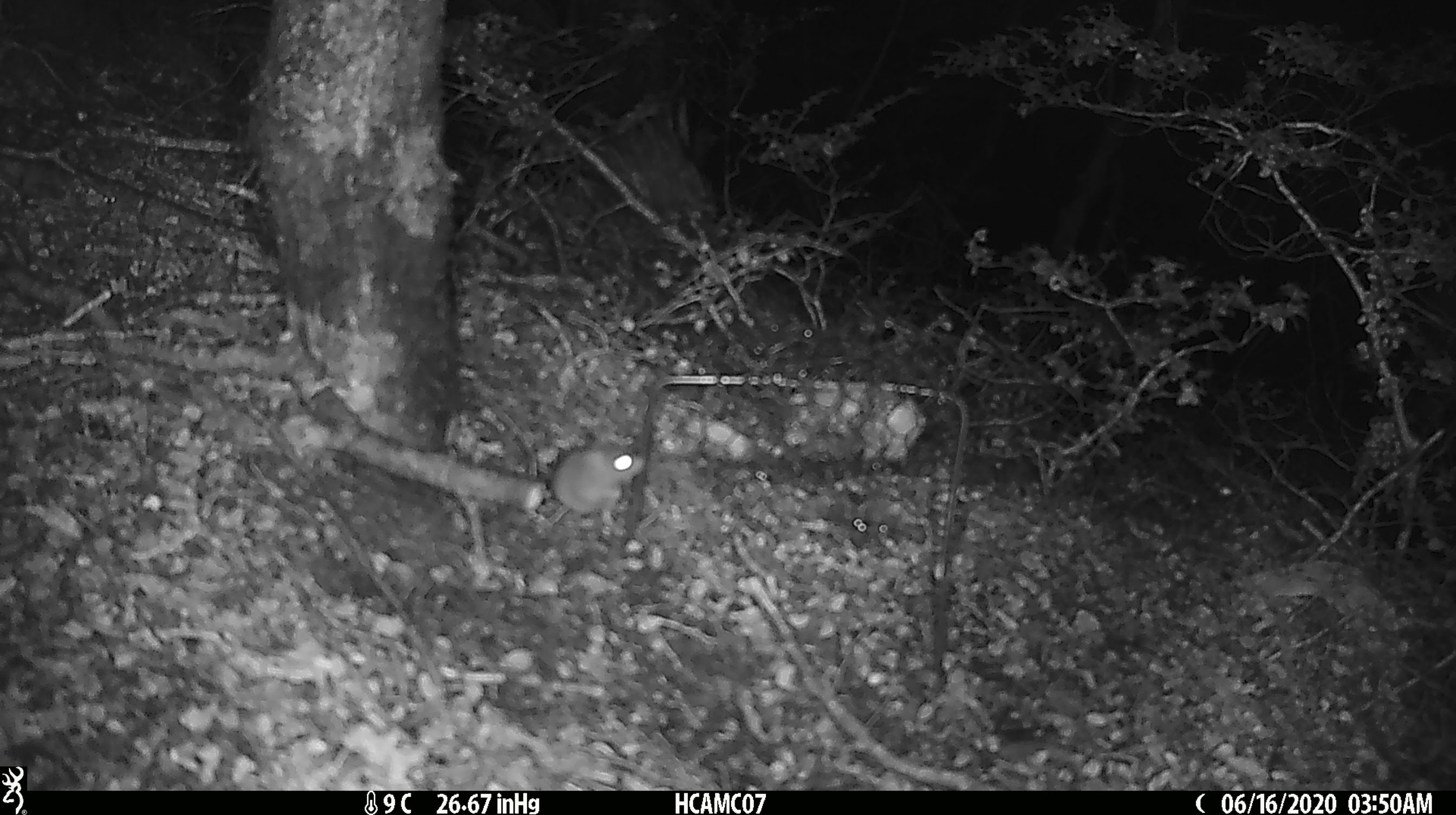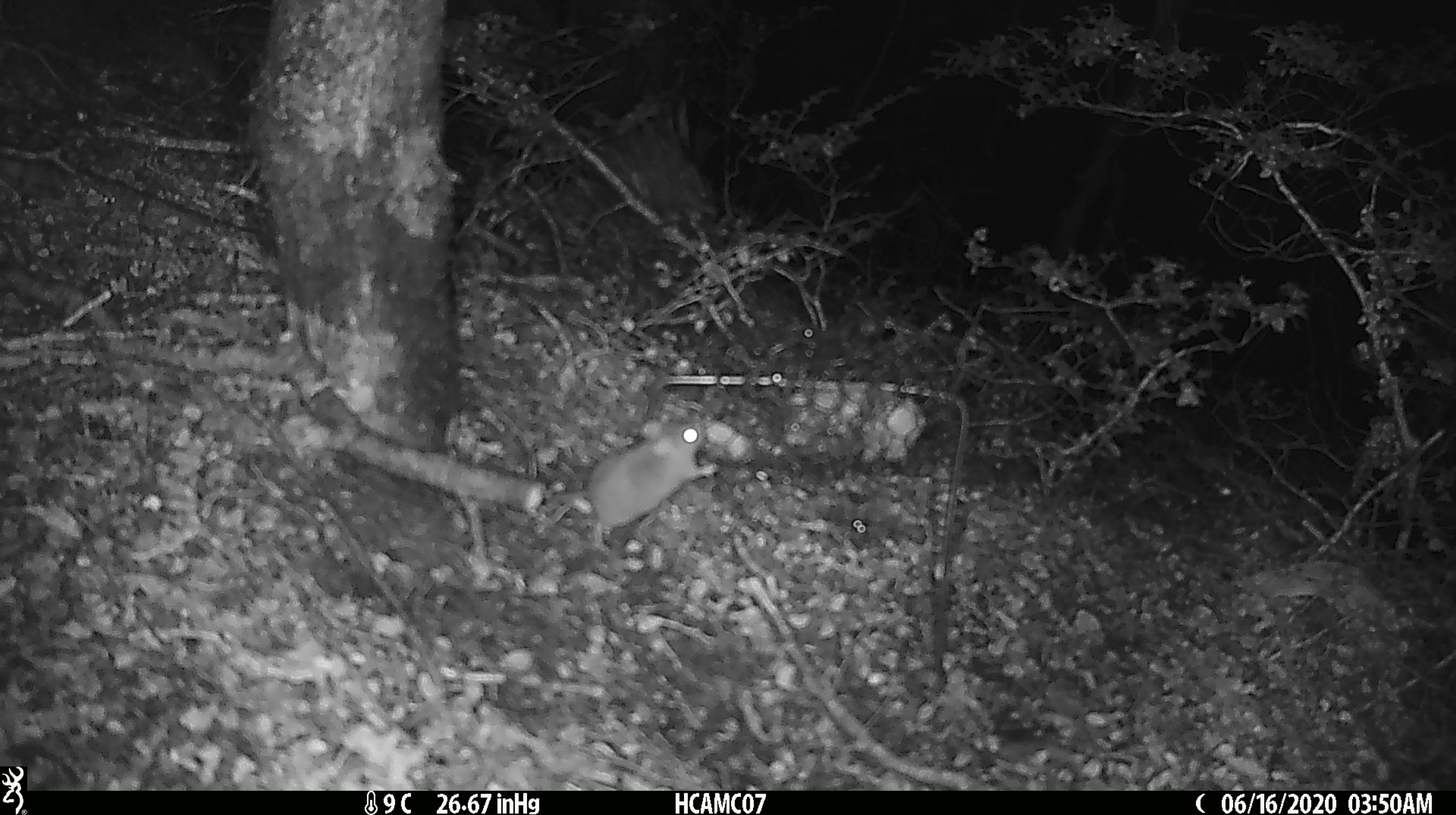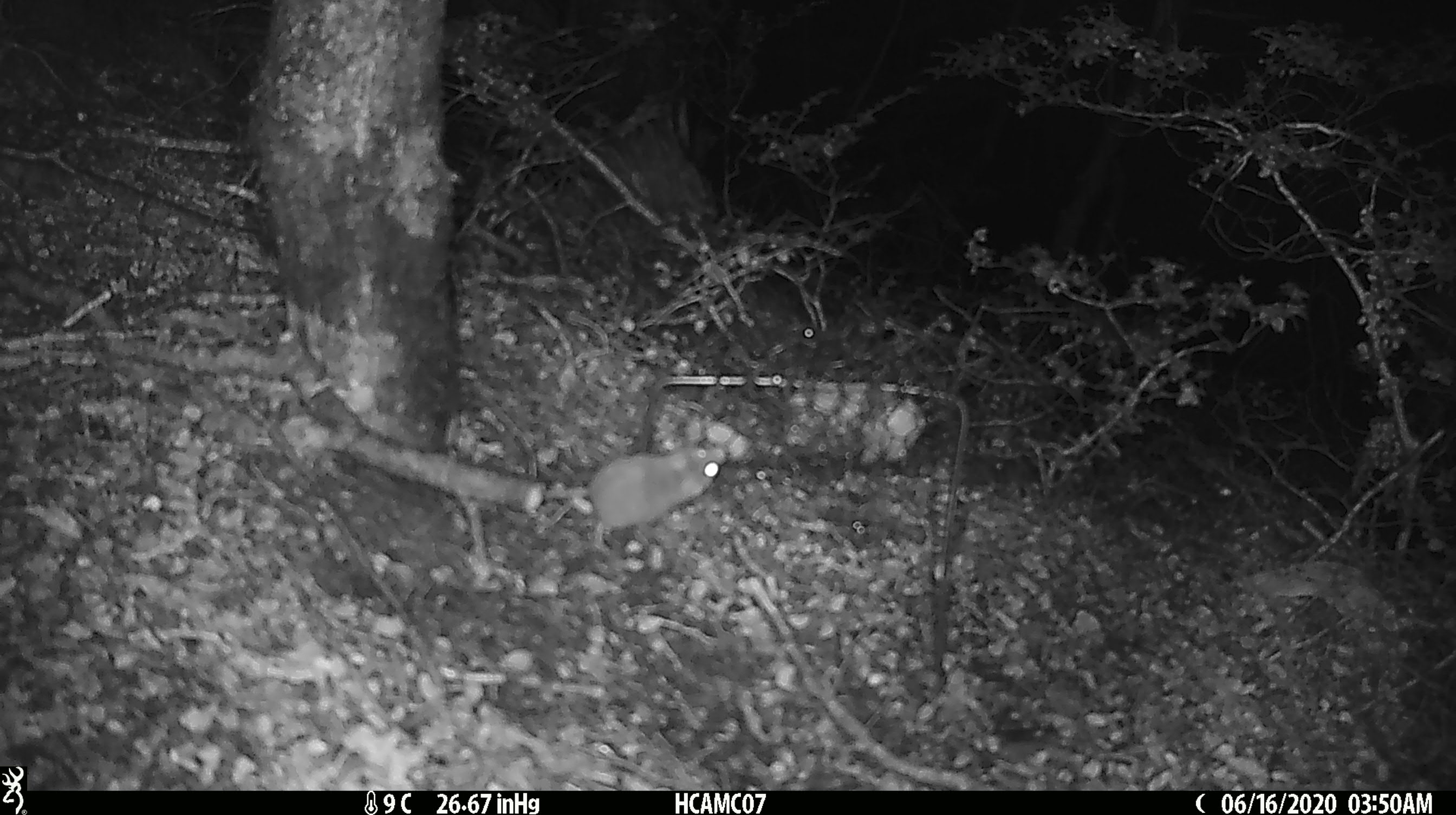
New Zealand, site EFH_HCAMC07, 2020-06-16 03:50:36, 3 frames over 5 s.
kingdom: Animalia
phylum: Chordata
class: Mammalia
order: Rodentia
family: Muridae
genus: Mus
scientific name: Mus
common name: mouse